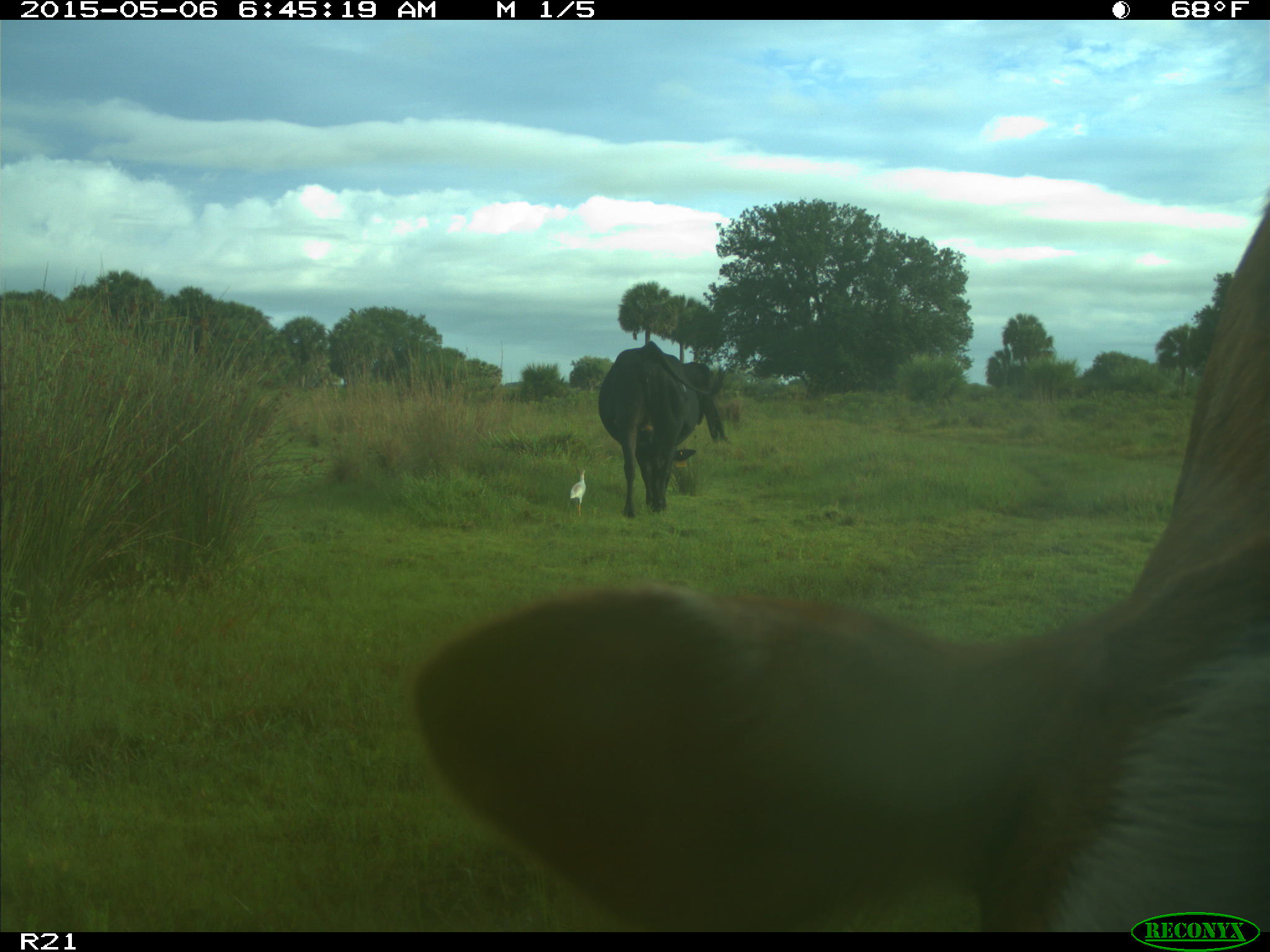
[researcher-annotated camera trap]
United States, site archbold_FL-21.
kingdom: Animalia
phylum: Chordata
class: Mammalia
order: Artiodactyla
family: Bovidae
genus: Bos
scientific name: Bos taurus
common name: domestic cow